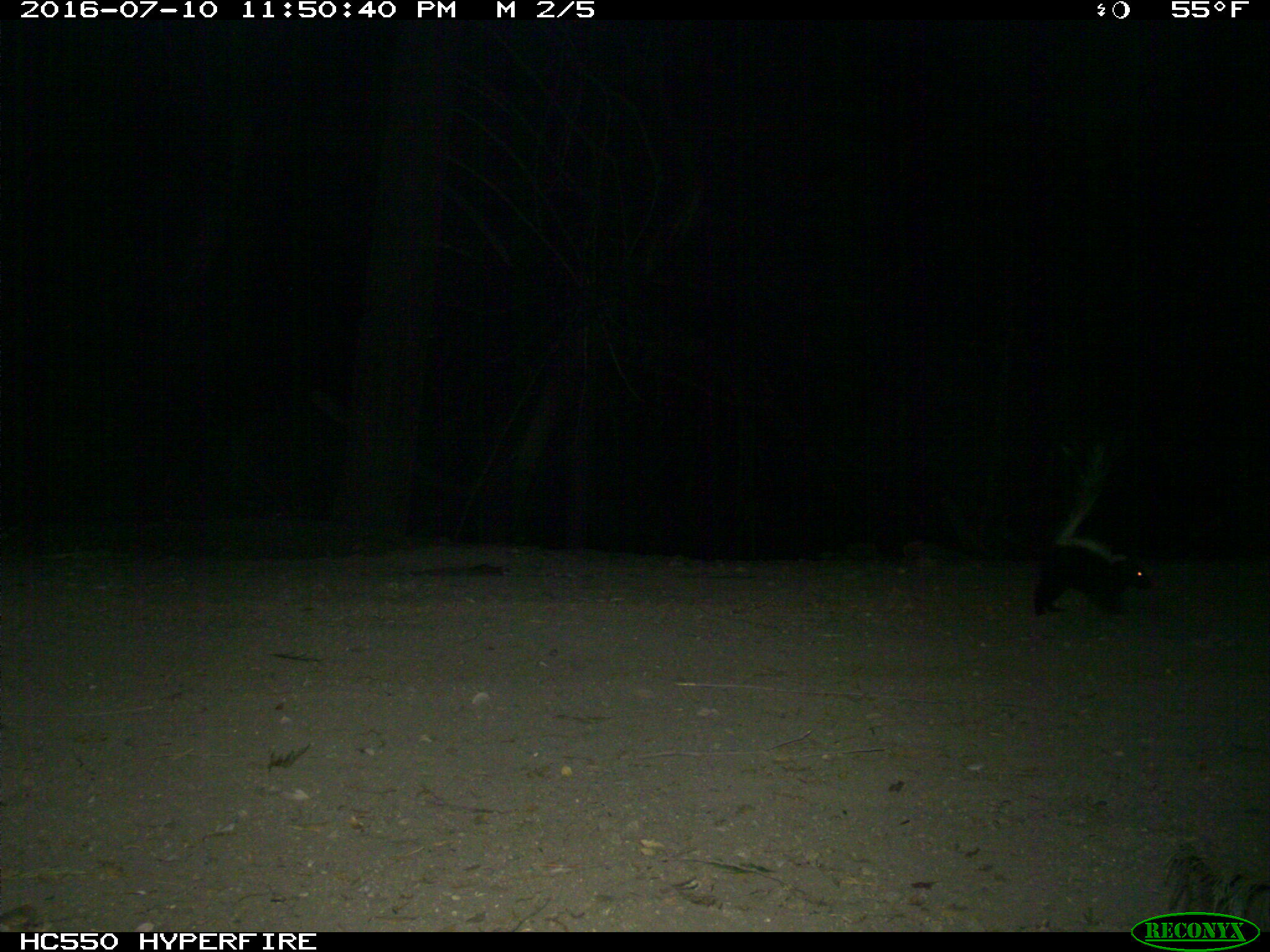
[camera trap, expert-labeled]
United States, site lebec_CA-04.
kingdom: Animalia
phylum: Chordata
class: Mammalia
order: Carnivora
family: Mephitidae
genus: Mephitis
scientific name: Mephitis mephitis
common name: striped skunk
Mephitis mephitis (striped skunk).